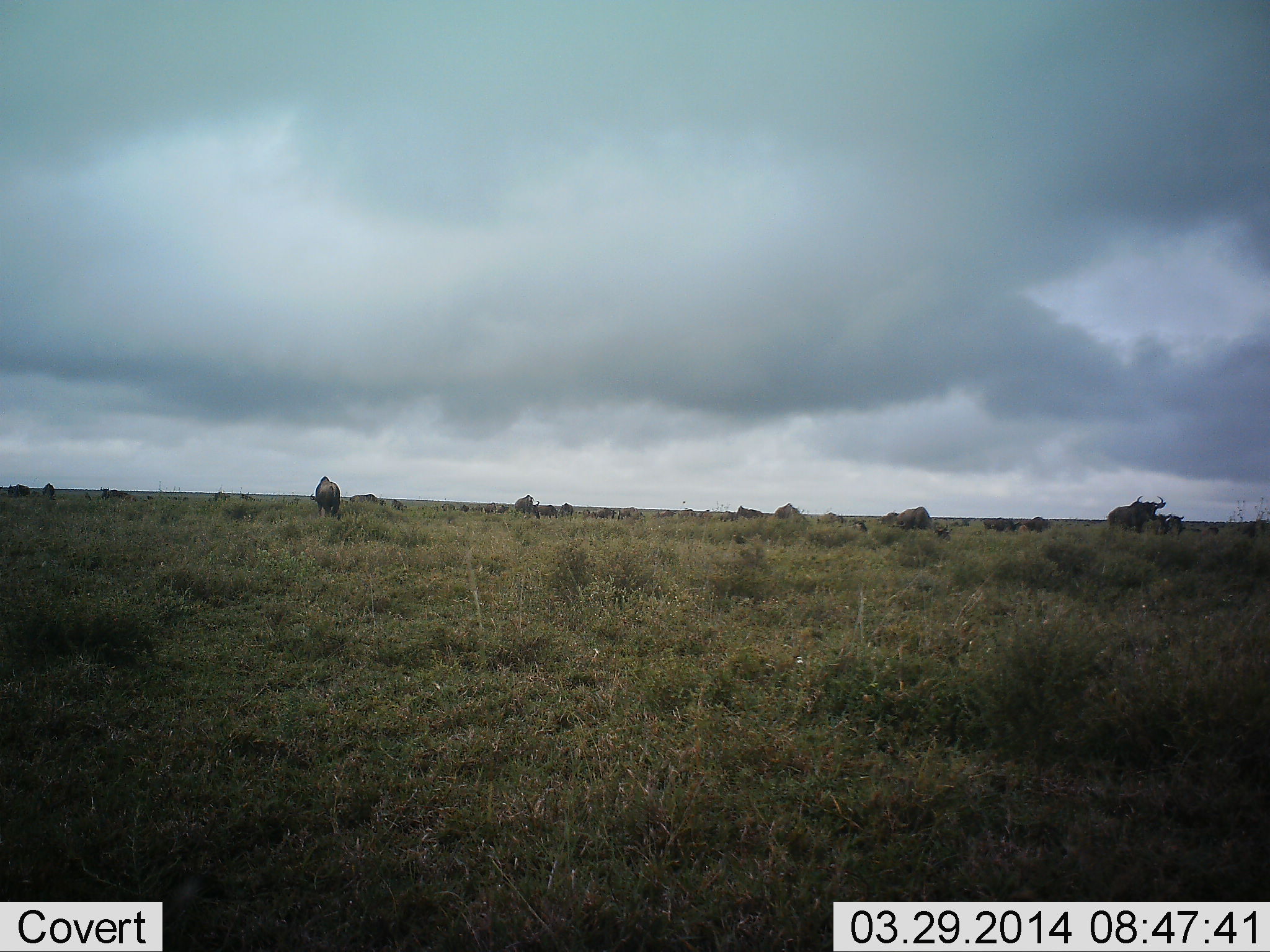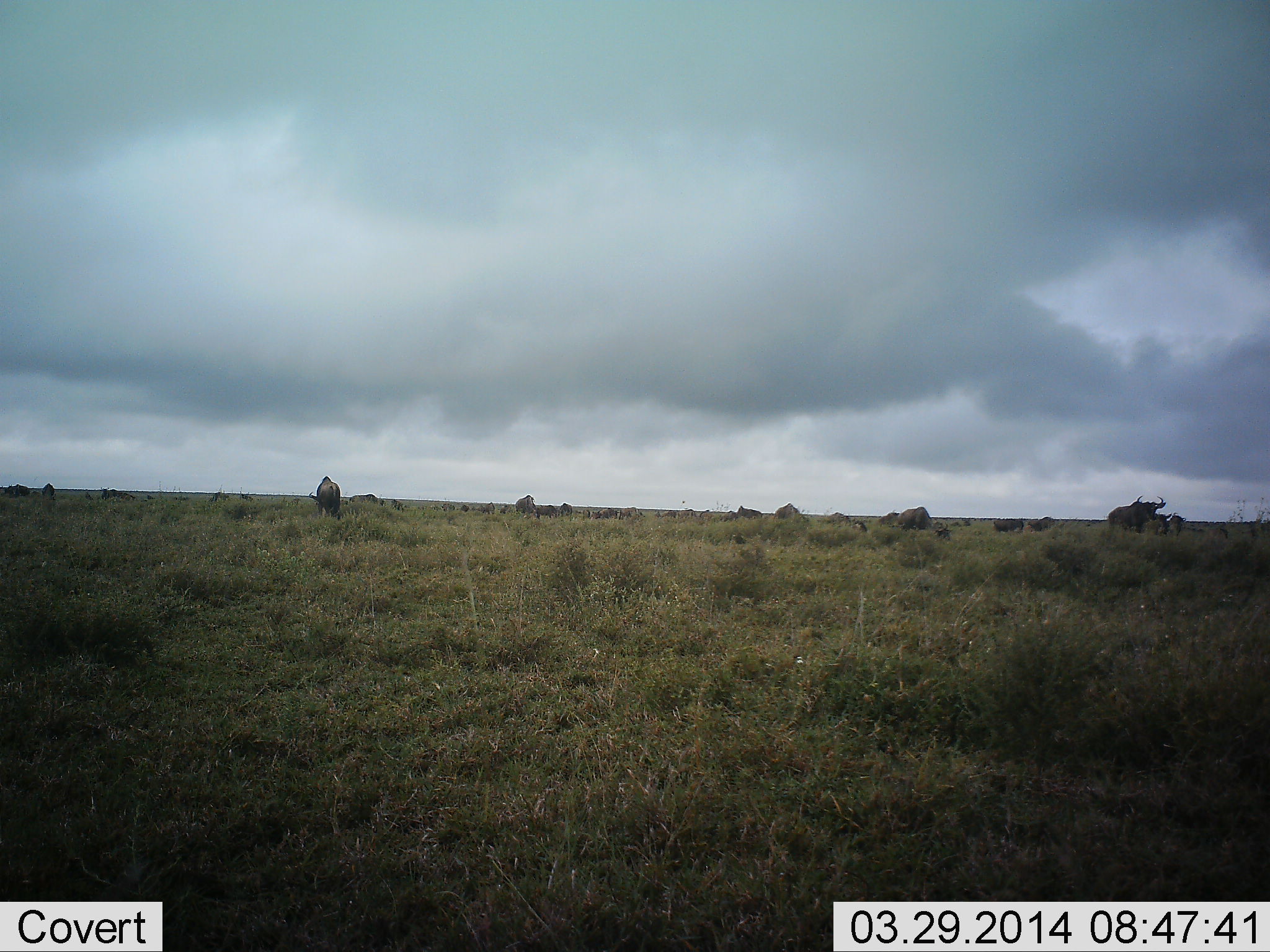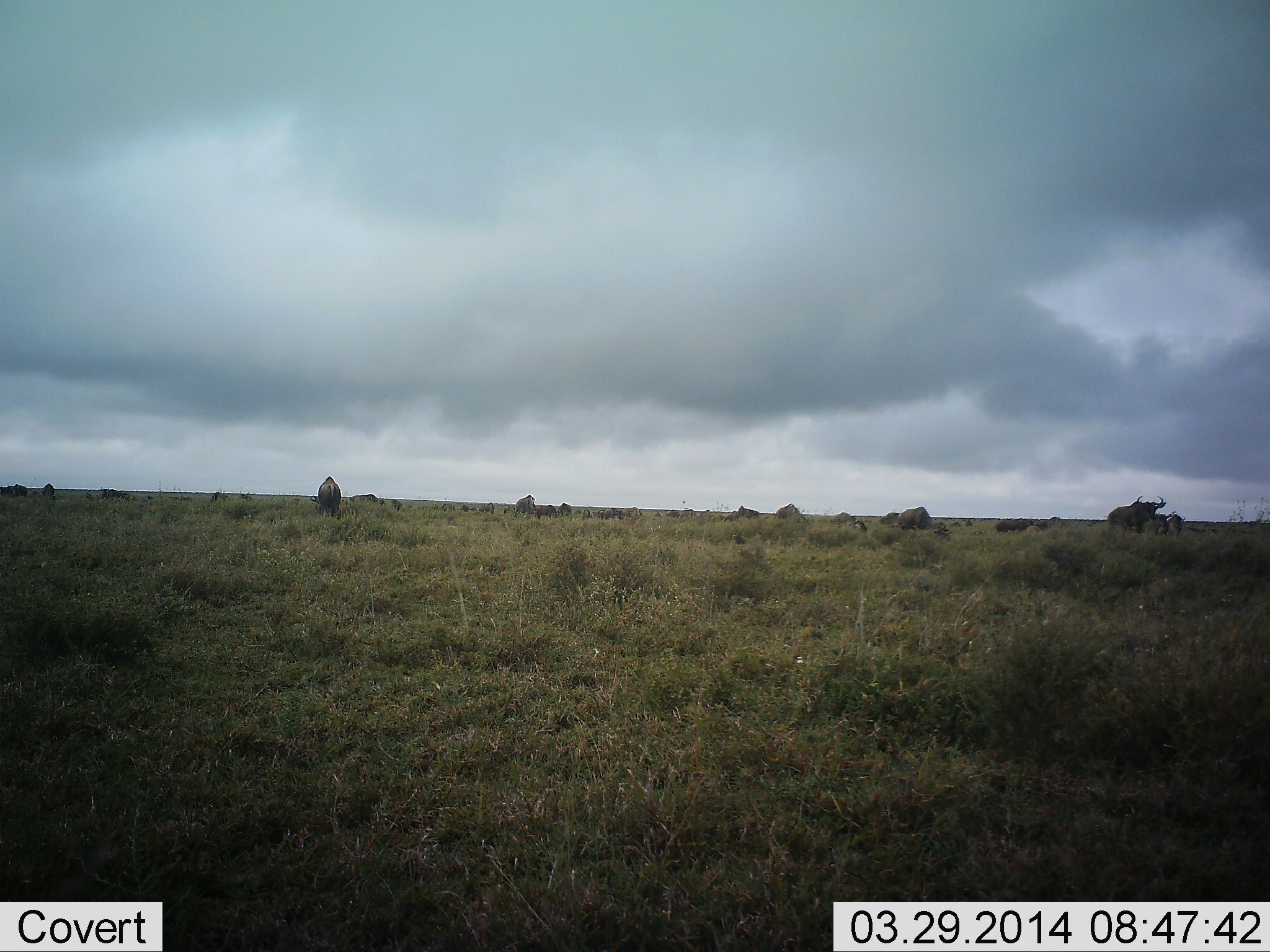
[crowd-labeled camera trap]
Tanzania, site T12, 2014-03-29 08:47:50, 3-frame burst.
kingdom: Animalia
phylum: Chordata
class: Mammalia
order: Artiodactyla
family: Bovidae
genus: Connochaetes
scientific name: Connochaetes taurinus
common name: blue wildebeest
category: wildebeest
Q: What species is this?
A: Wildebeest (blue wildebeest) (Connochaetes taurinus).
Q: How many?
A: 11-50.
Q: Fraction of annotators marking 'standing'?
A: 30%.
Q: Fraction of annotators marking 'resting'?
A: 0%.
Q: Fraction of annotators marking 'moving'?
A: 30%.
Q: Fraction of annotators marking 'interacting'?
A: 10%.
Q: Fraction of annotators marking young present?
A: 0%.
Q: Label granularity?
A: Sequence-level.